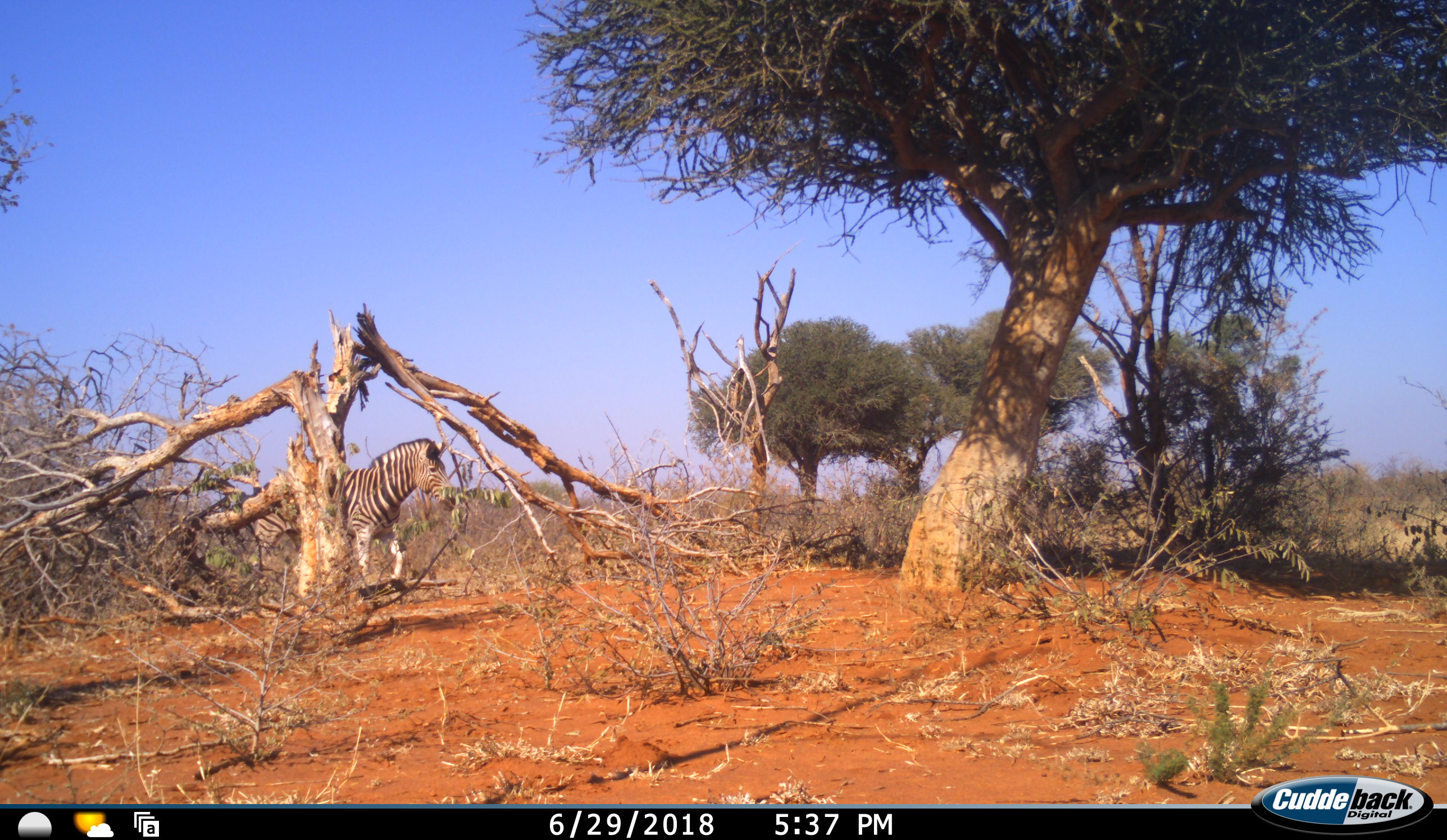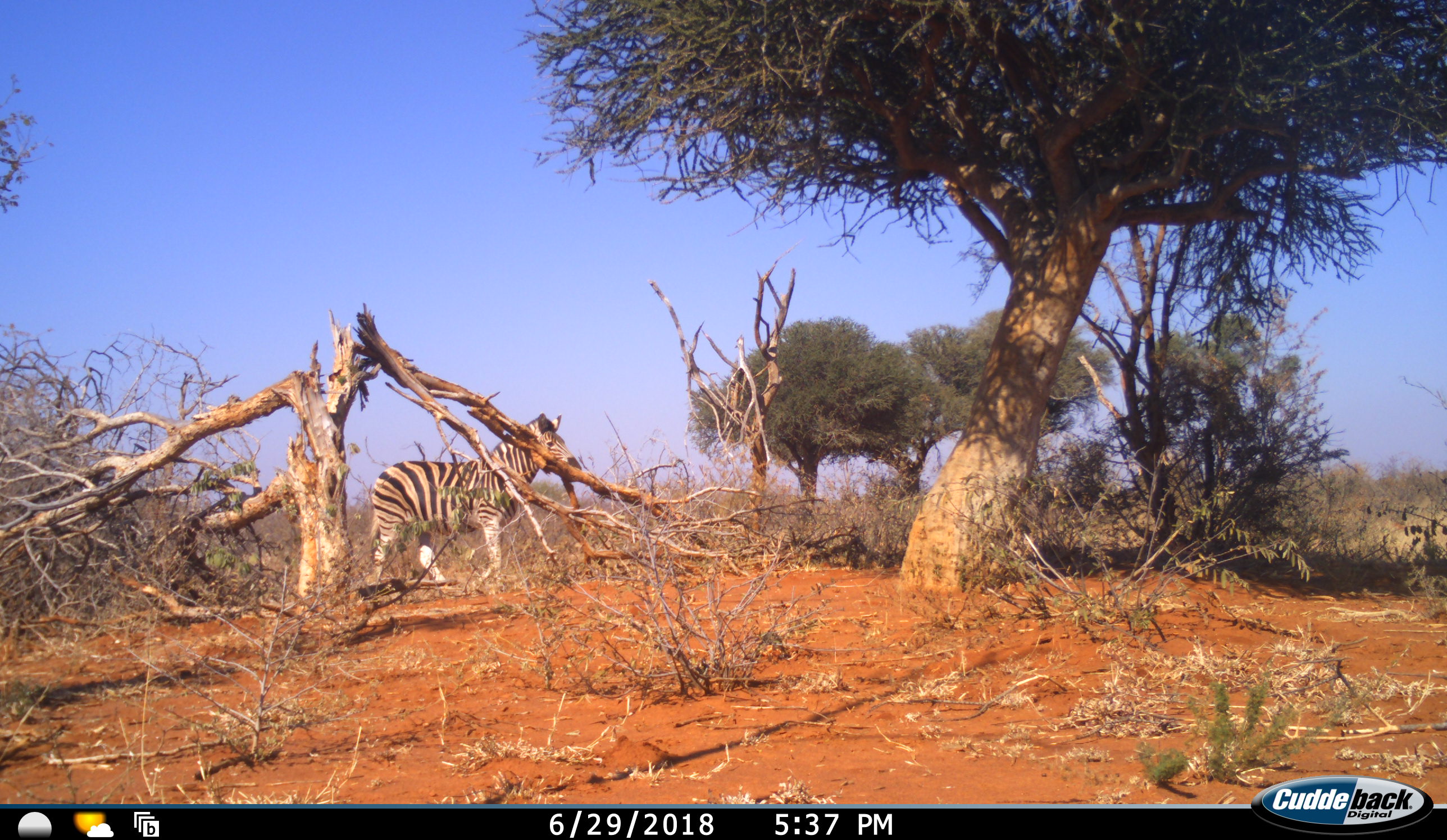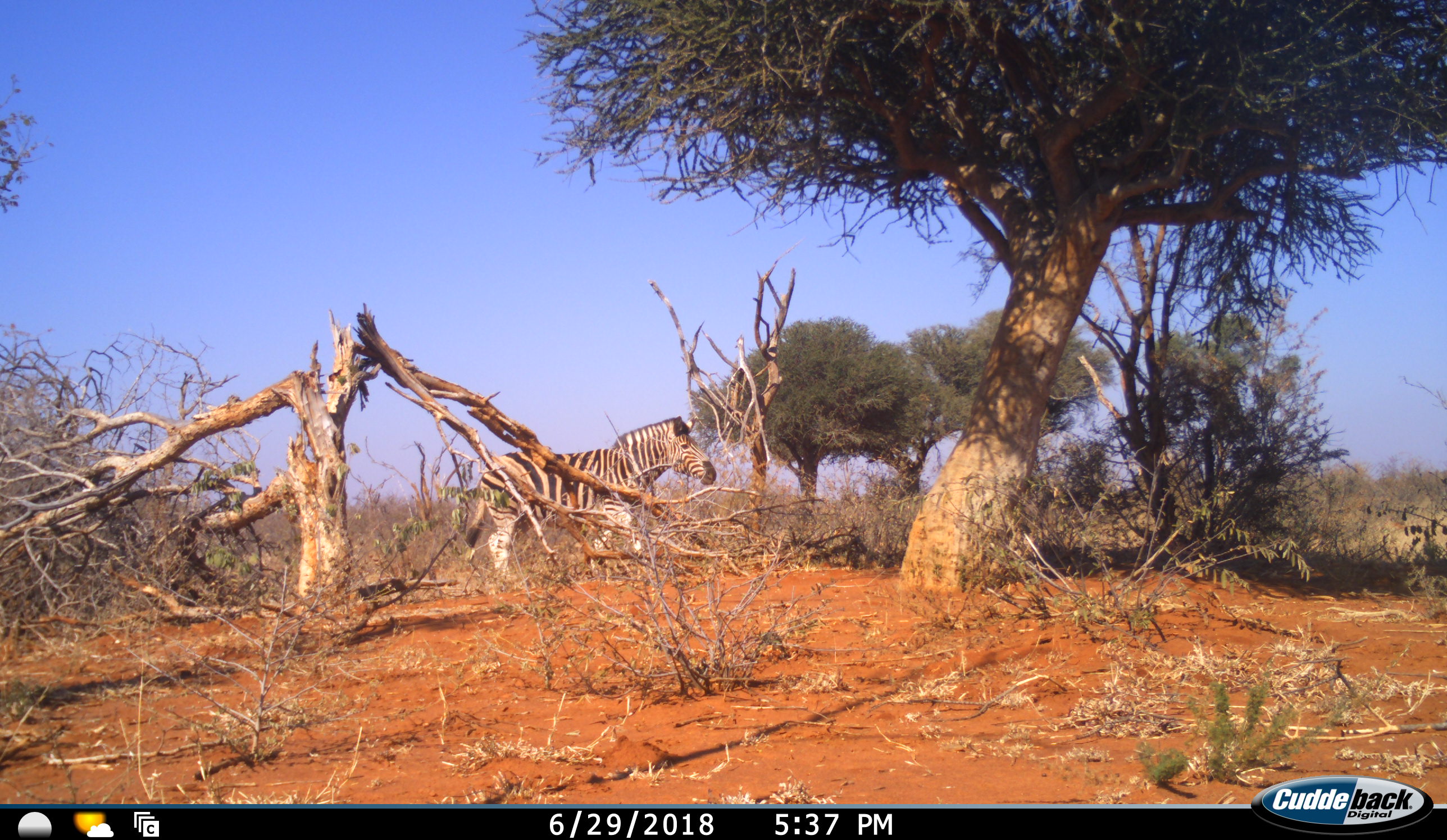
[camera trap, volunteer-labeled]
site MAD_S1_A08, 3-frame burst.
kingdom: Animalia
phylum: Chordata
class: Mammalia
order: Perissodactyla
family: Equidae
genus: Equus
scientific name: Equus quagga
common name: plains zebra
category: zebraplains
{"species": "zebraplains (plains zebra) (Equus quagga)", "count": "1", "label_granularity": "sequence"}